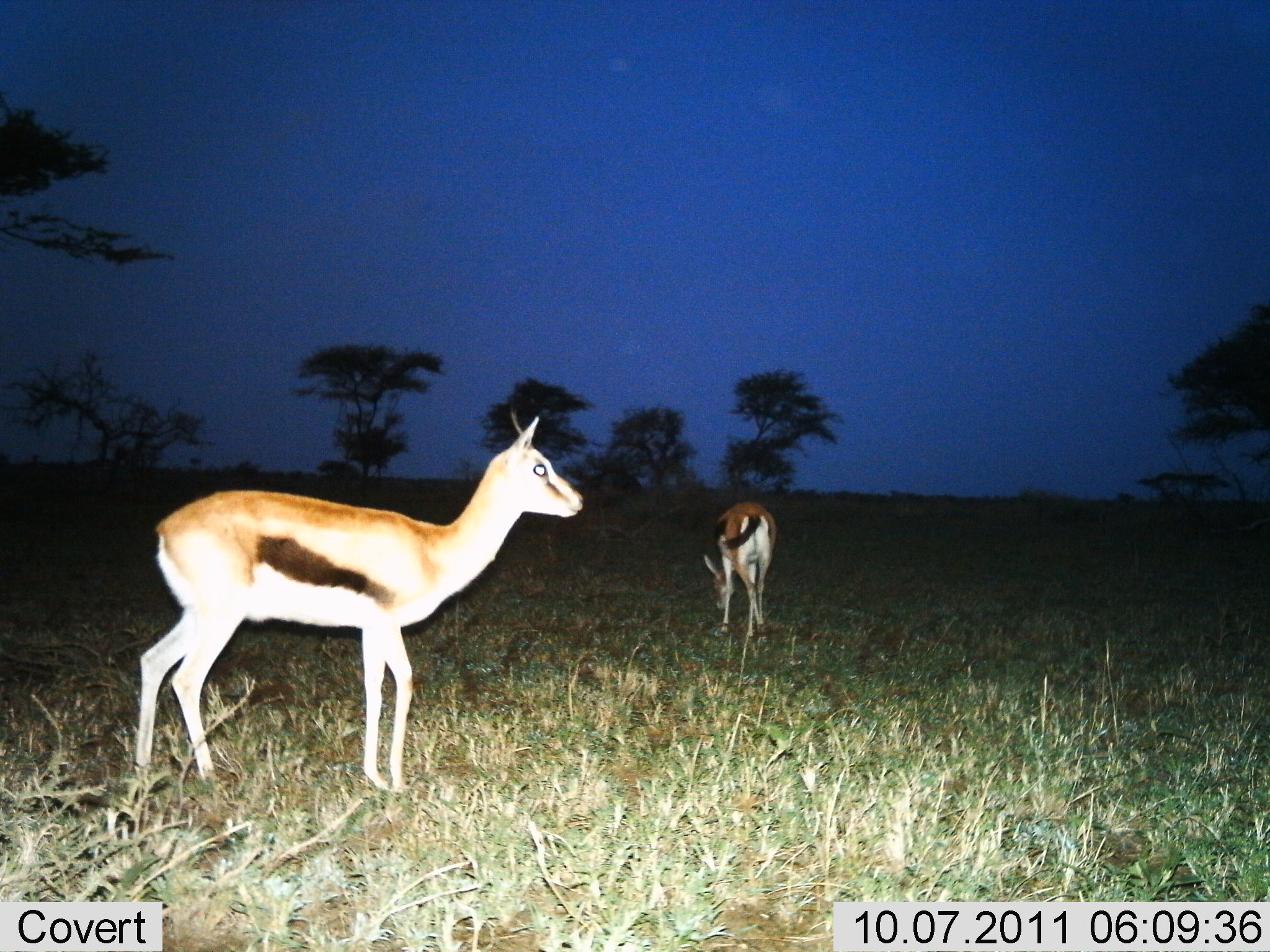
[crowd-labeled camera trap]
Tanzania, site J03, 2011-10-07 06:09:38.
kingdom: Animalia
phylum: Chordata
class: Mammalia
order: Artiodactyla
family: Bovidae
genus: Eudorcas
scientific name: Eudorcas thomsonii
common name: thomson's gazelle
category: gazellethomsons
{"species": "gazellethomsons (thomson's gazelle) (Eudorcas thomsonii)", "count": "2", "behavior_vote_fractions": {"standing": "71%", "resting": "0%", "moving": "7%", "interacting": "0%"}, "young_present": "0%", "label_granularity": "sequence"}